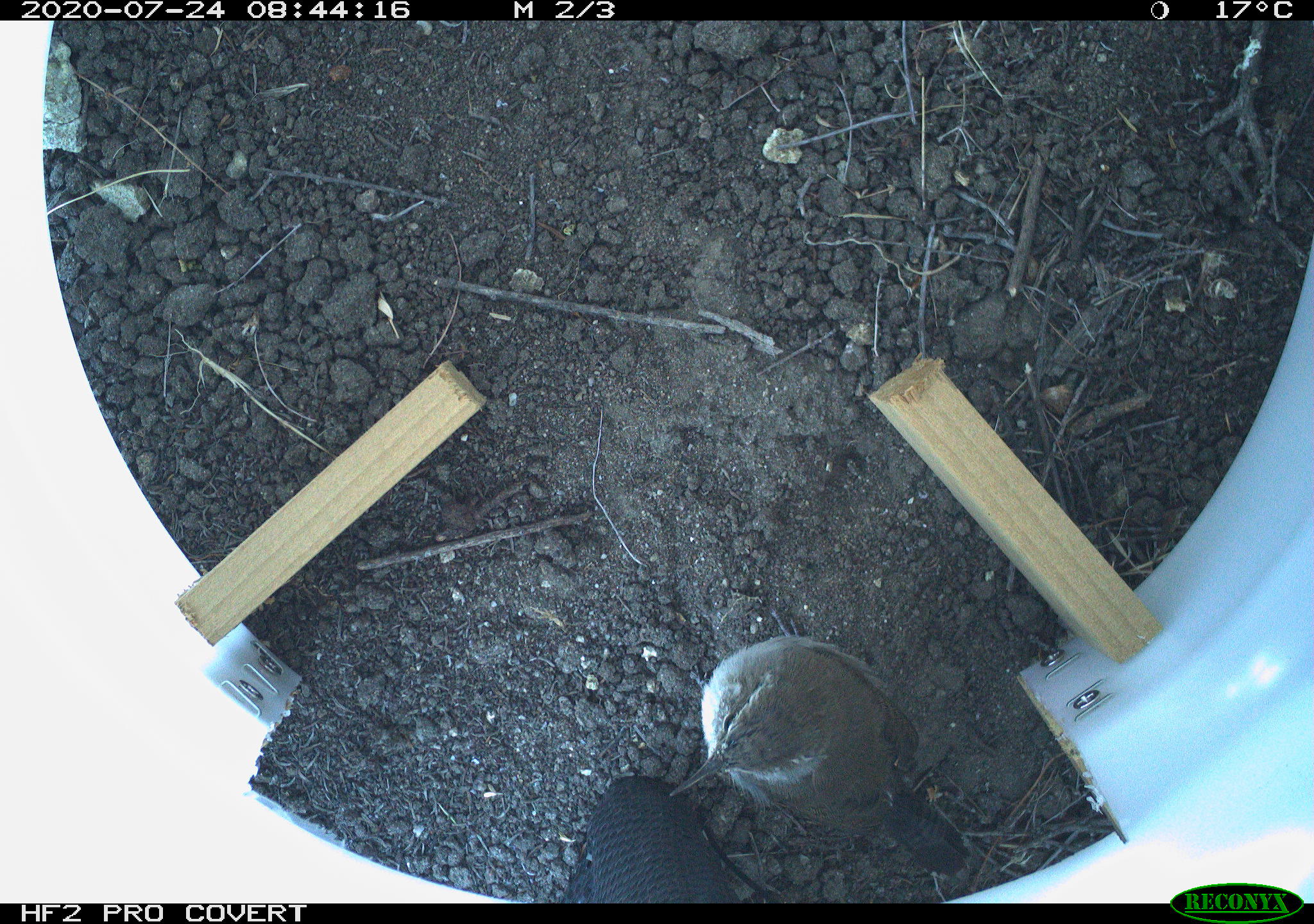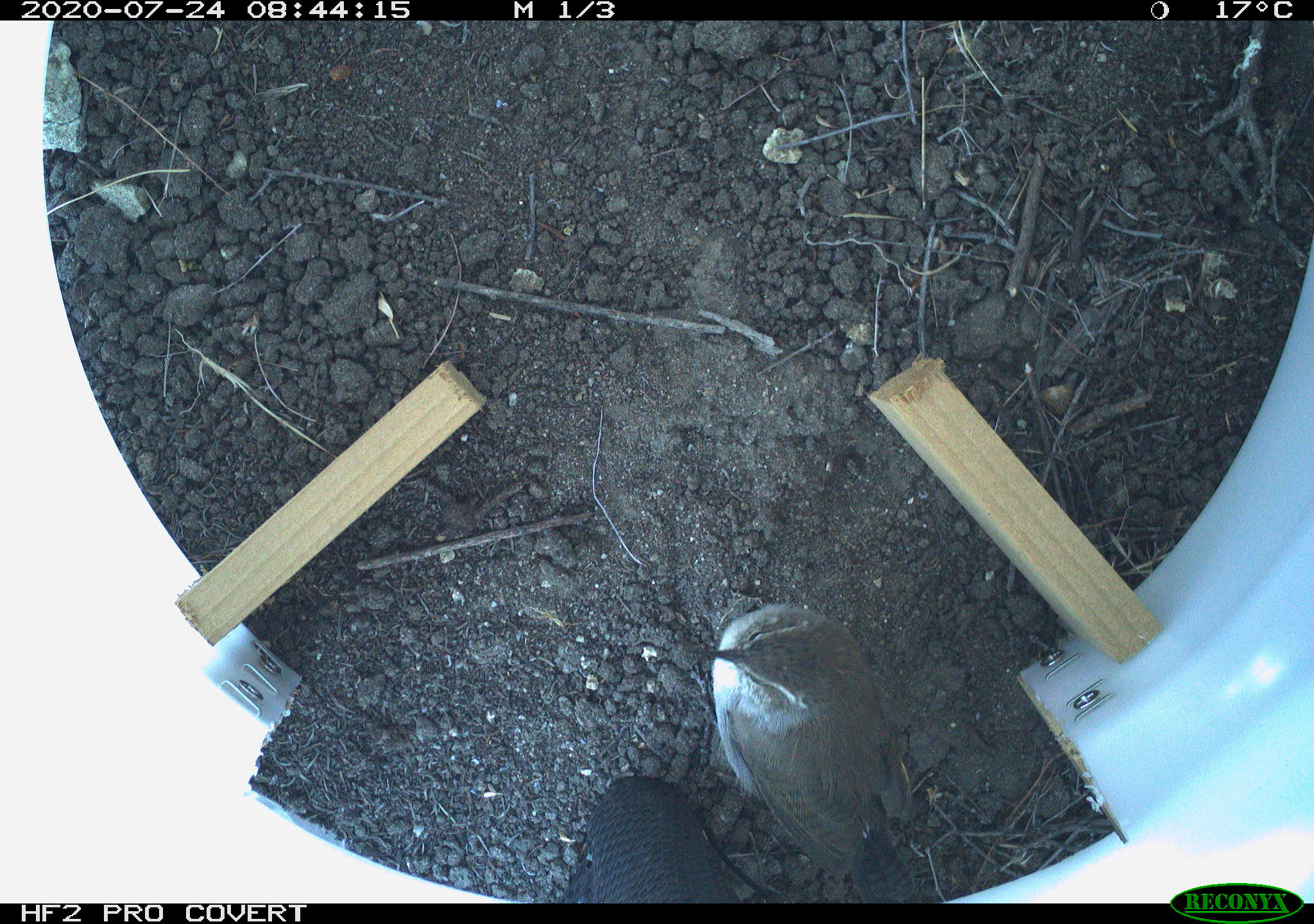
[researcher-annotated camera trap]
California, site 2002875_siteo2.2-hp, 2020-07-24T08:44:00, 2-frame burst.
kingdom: Animalia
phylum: Chordata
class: Aves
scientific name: Aves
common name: bird